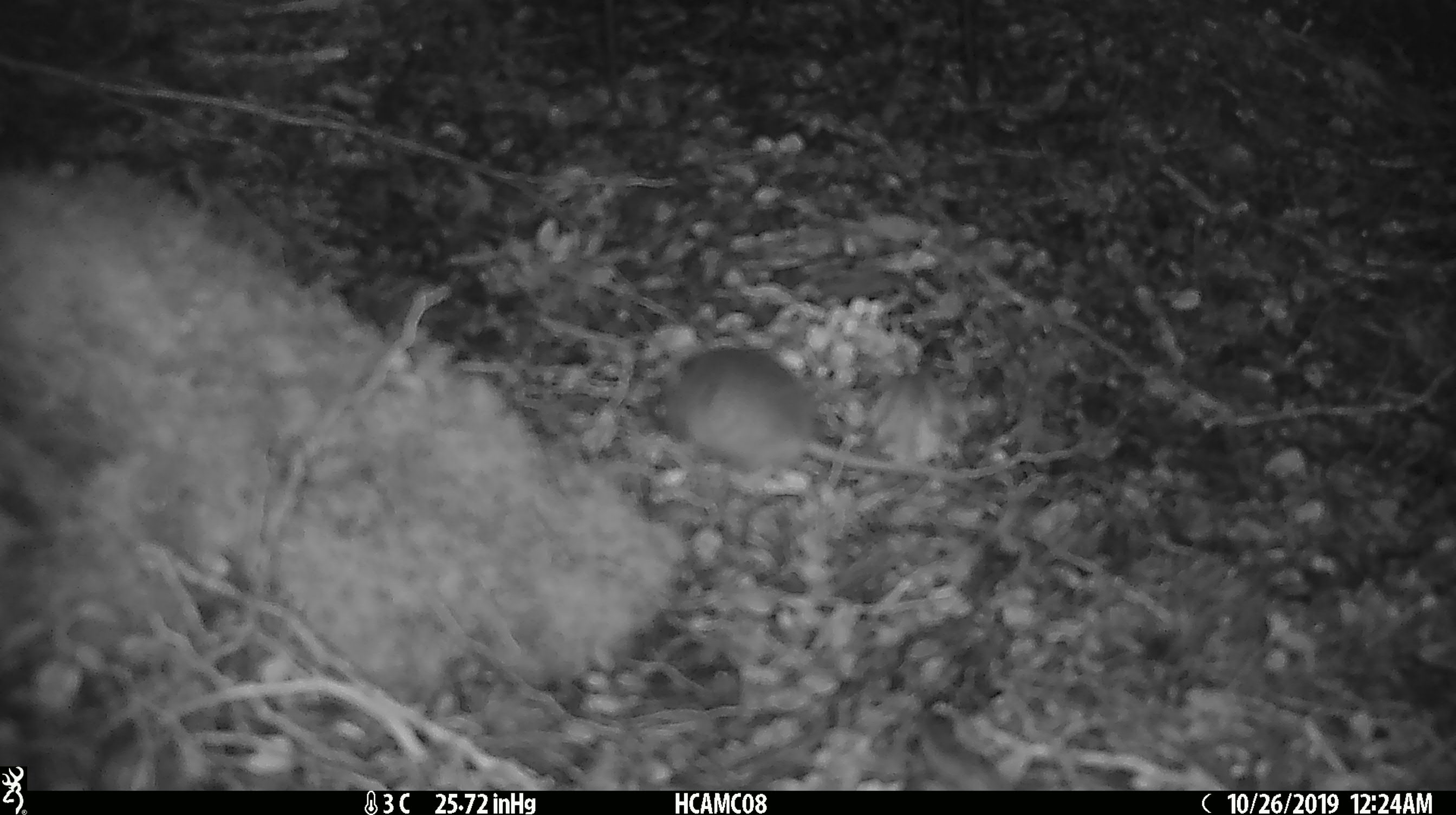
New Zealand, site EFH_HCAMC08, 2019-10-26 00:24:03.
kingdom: Animalia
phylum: Chordata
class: Mammalia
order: Rodentia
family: Muridae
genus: Mus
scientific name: Mus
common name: mouse